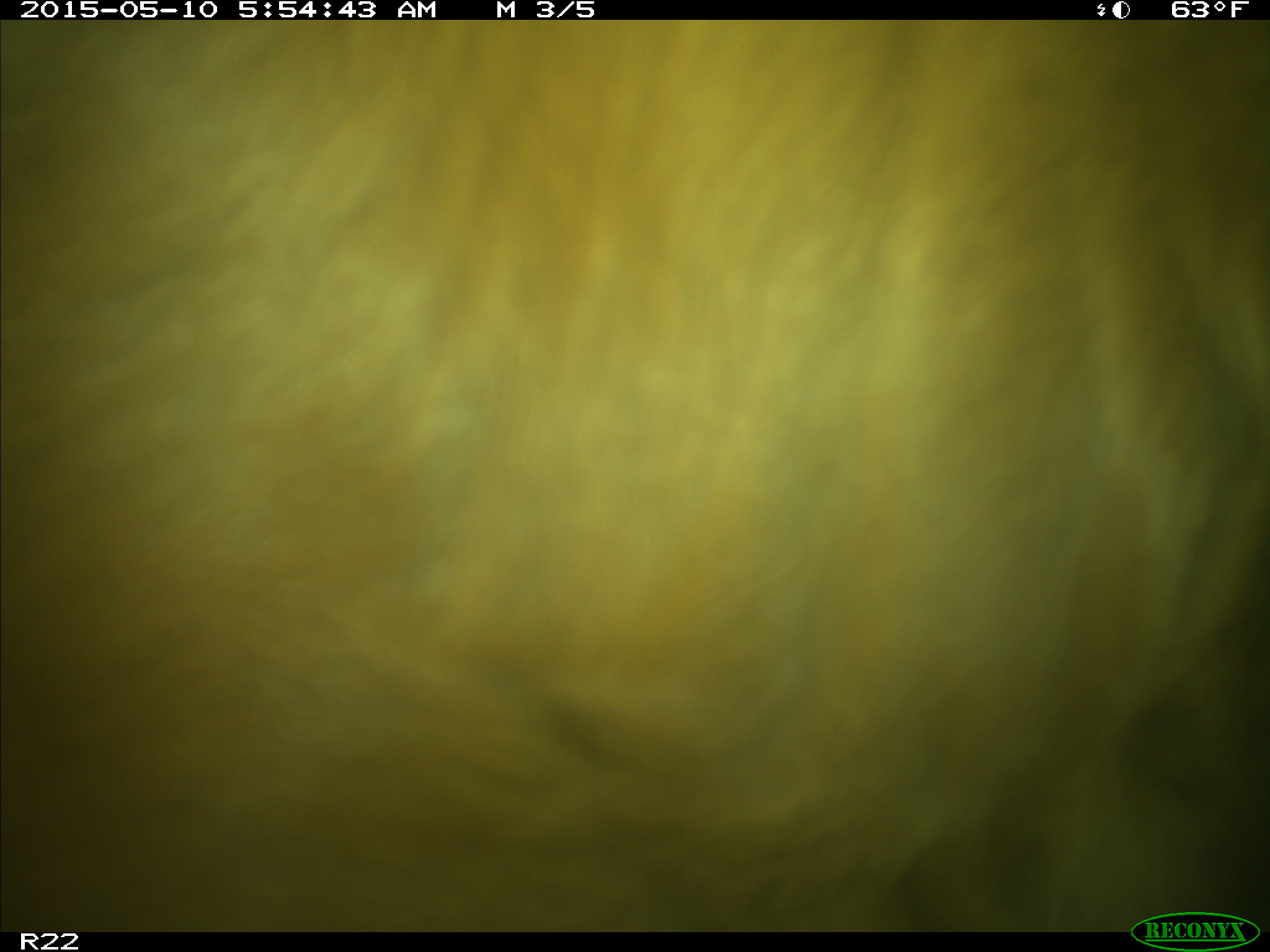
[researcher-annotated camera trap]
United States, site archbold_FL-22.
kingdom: Animalia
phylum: Chordata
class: Mammalia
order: Artiodactyla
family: Bovidae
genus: Bos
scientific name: Bos taurus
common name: domestic cow